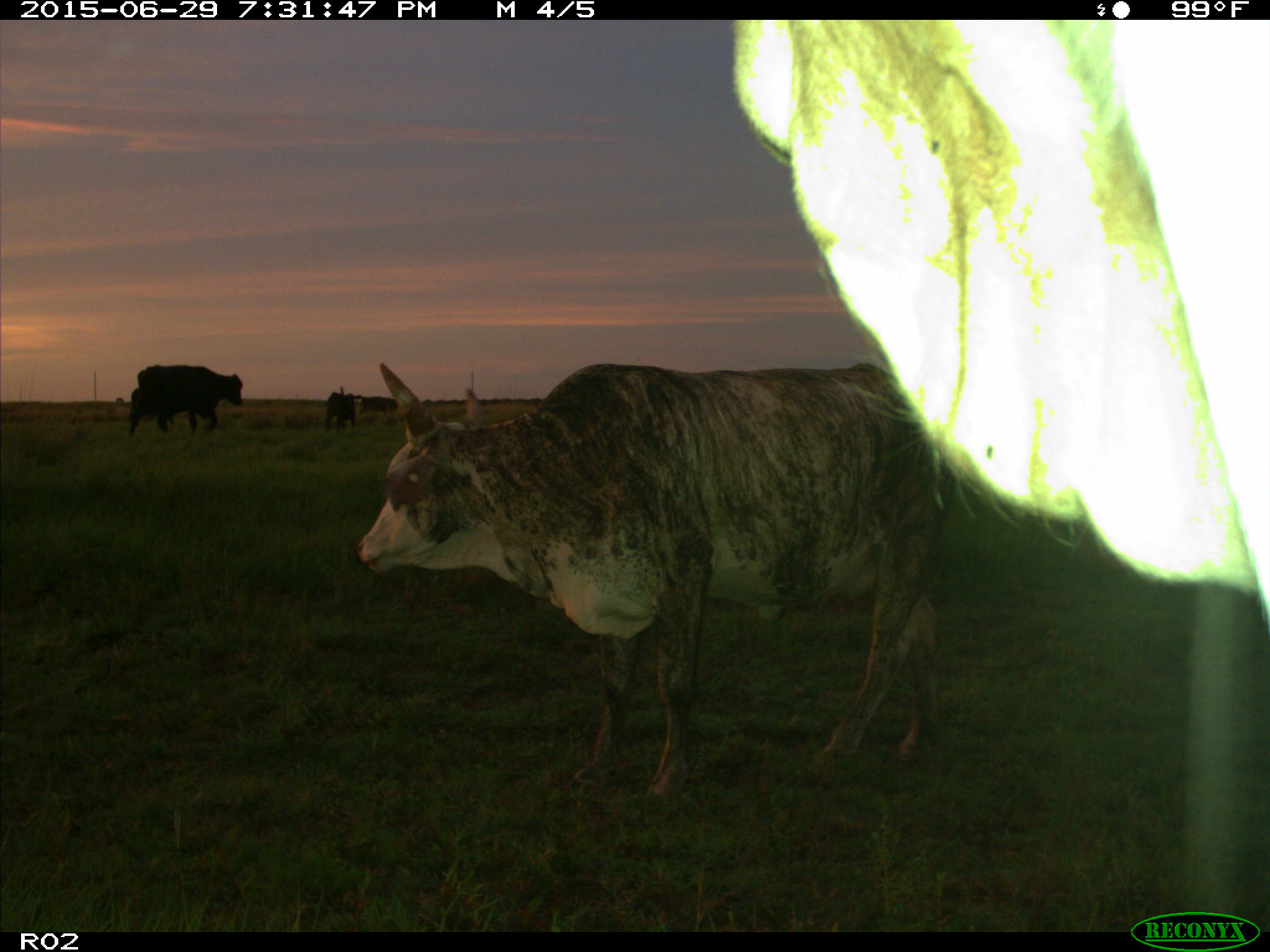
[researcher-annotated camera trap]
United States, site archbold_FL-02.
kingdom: Animalia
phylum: Chordata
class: Mammalia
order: Artiodactyla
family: Bovidae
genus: Bos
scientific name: Bos taurus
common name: domestic cow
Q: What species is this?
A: Bos taurus (domestic cow).